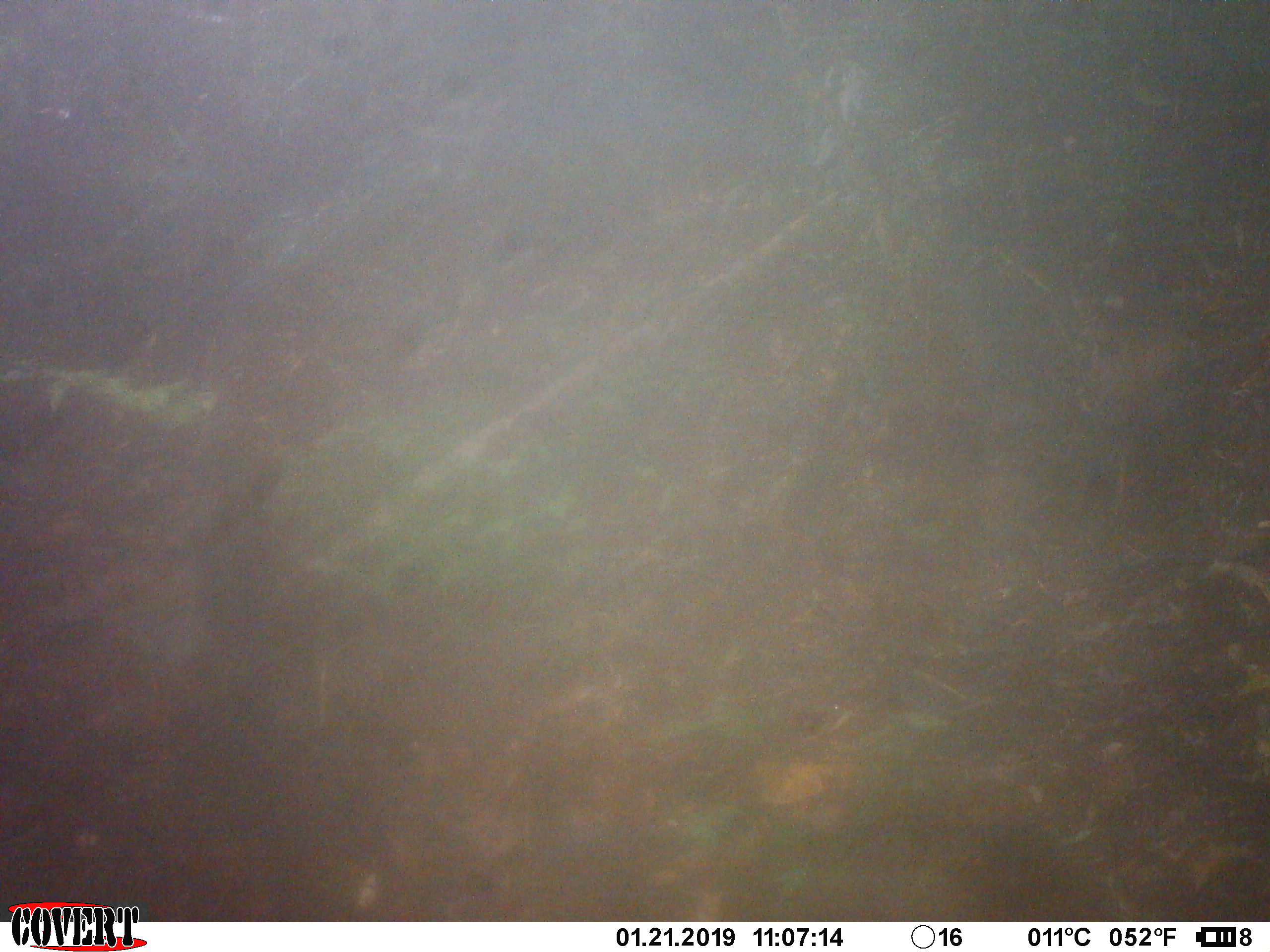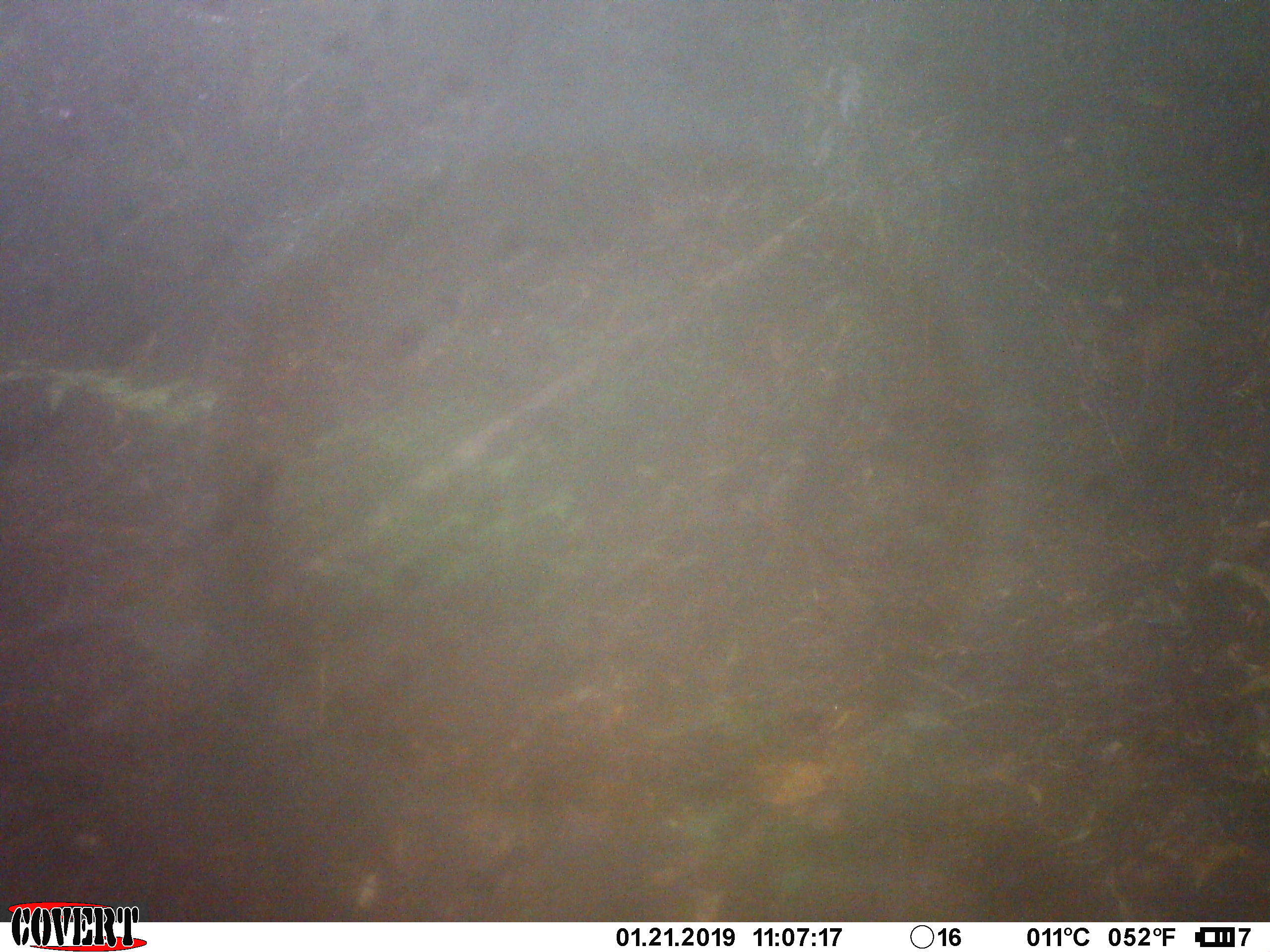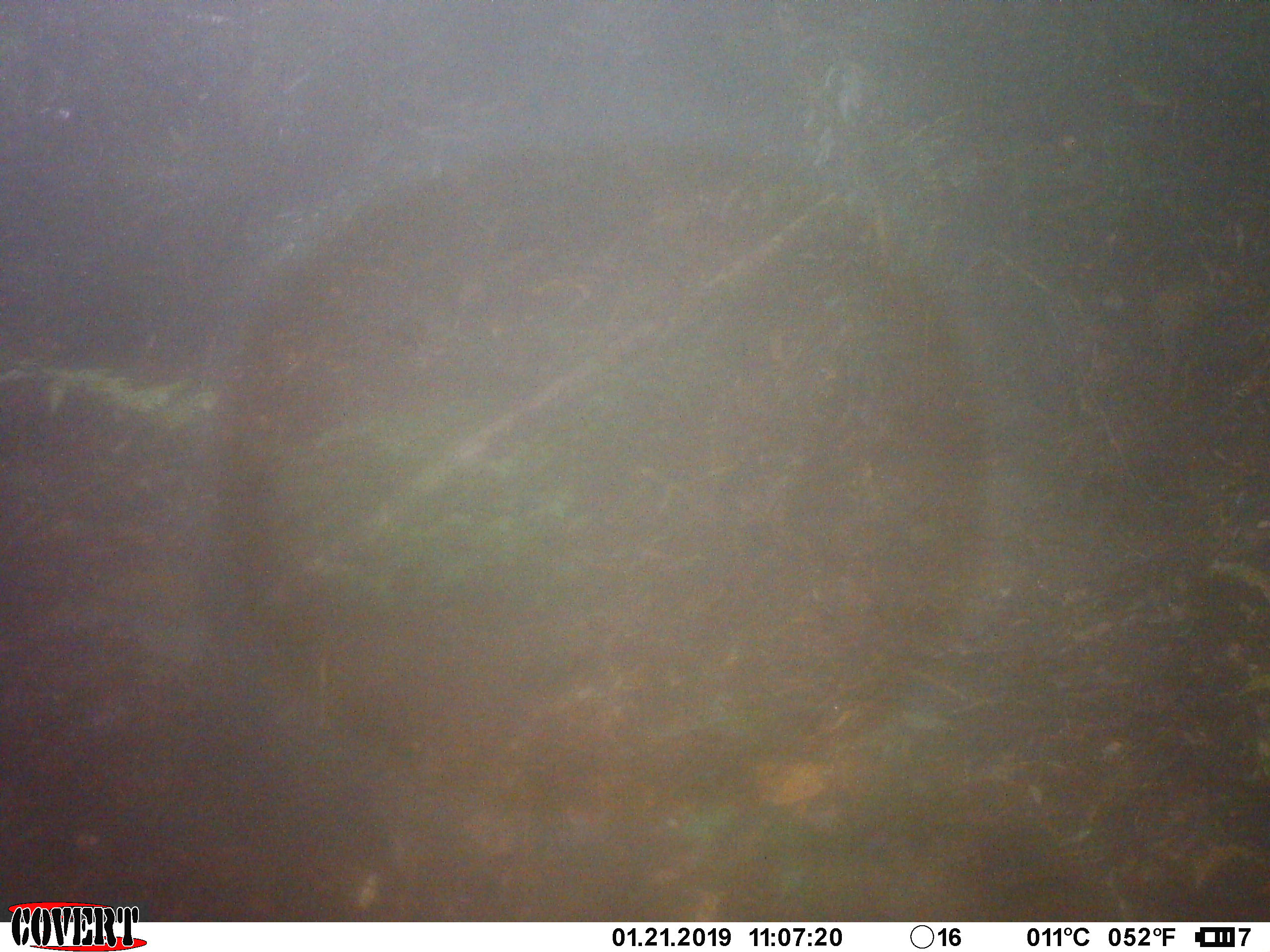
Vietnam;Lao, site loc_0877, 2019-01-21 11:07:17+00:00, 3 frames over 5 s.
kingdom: Animalia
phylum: Chordata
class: Aves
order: Galliformes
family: Phasianidae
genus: Lophura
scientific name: Lophura nycthemera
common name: silver pheasant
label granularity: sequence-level